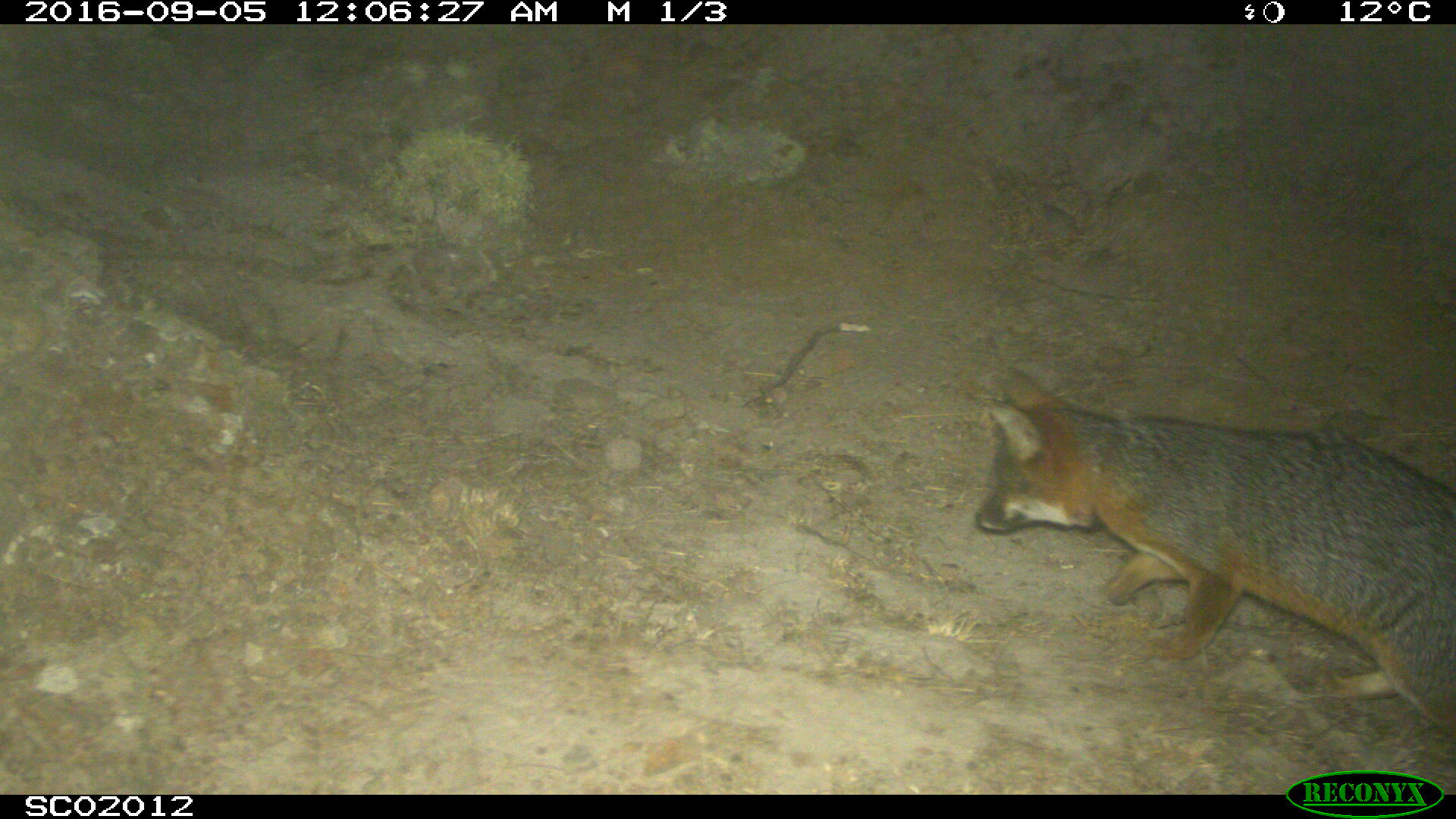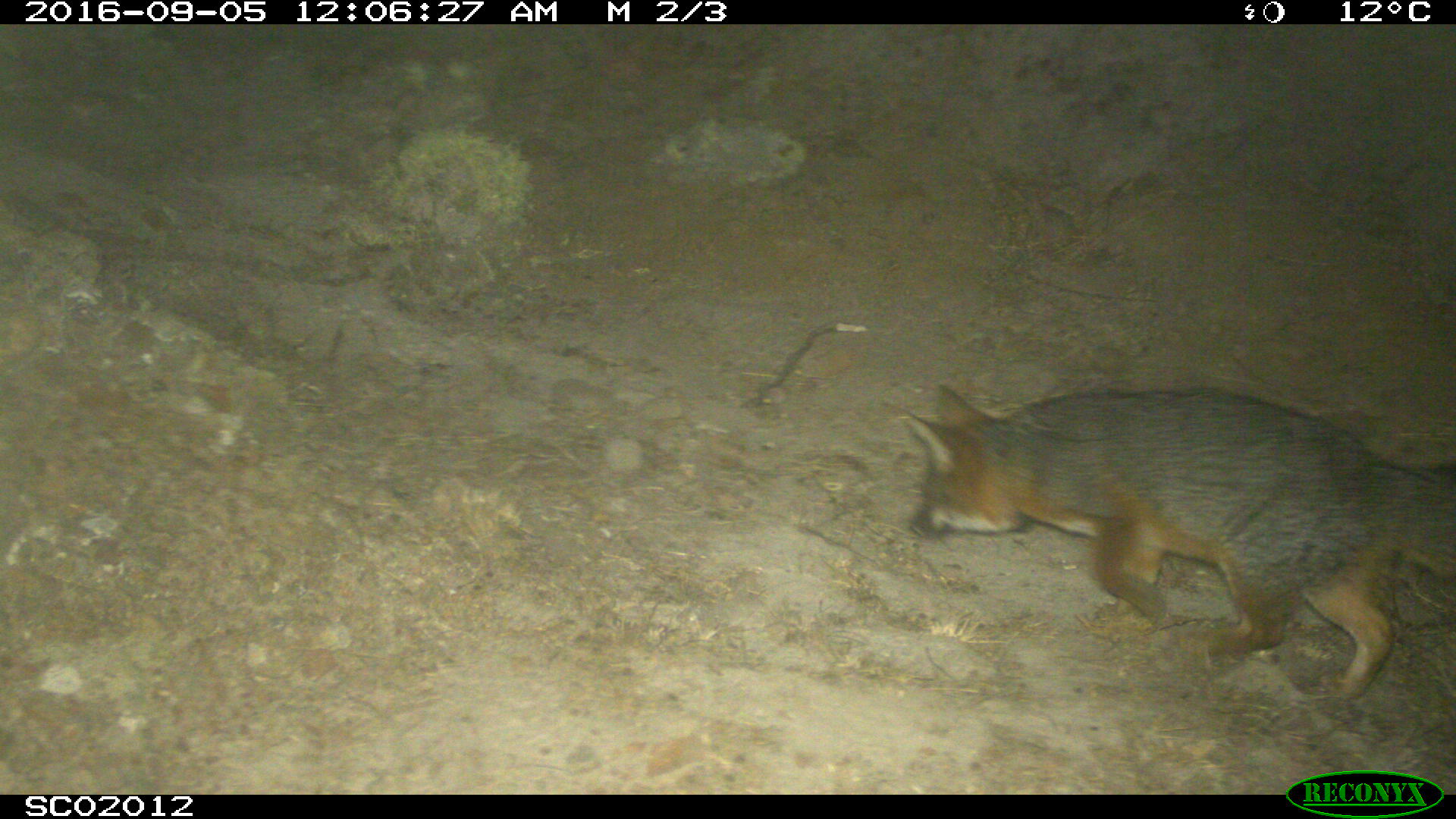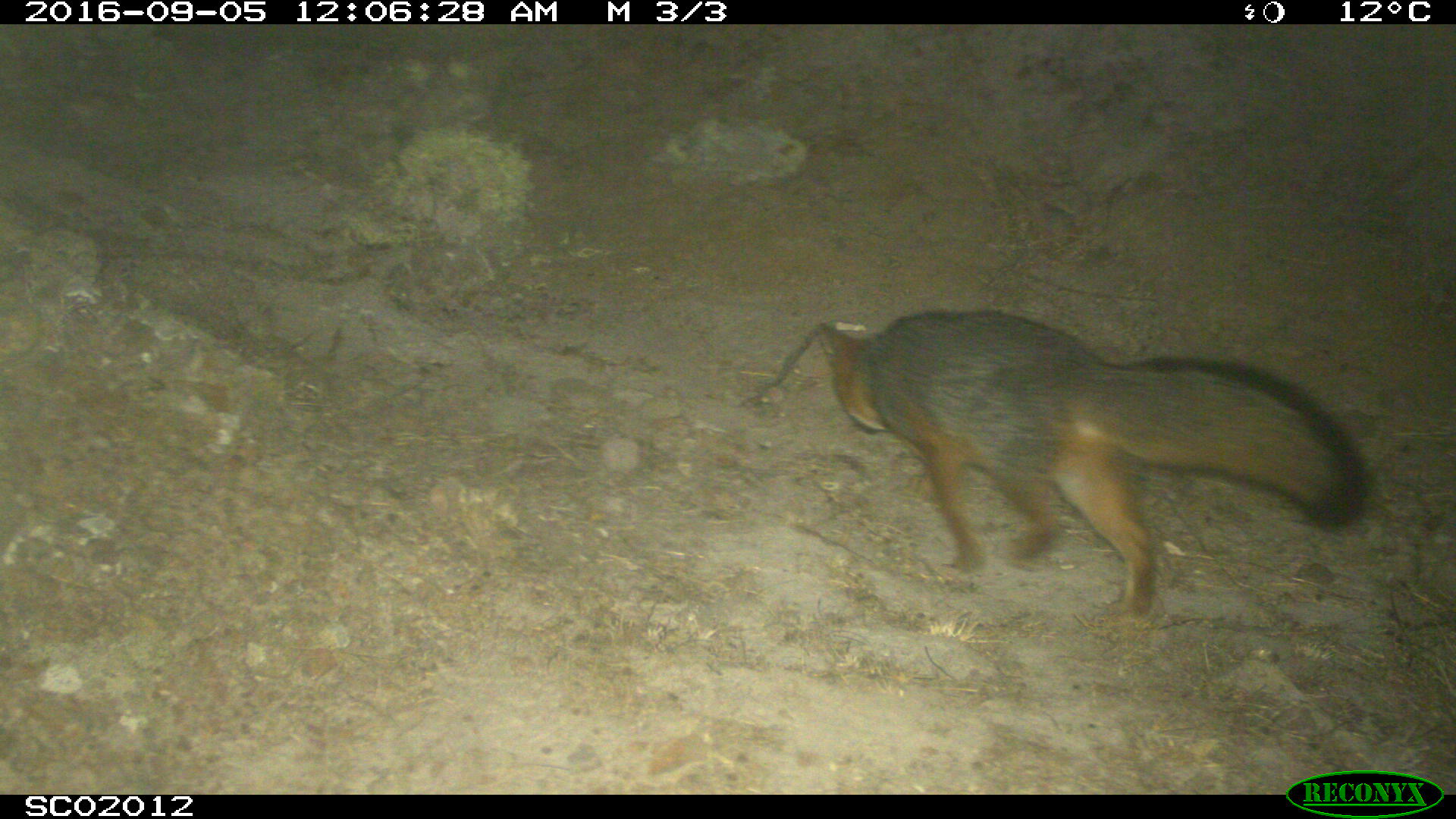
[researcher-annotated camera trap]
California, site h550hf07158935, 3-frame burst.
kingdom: Animalia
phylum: Chordata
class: Mammalia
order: Carnivora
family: Canidae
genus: Urocyon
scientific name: Urocyon littoralis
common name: island fox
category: fox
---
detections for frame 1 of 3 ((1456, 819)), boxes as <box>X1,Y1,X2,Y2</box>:
fox: <box>974,365,1455,765</box>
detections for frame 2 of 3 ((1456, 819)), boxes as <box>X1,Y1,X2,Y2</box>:
fox: <box>906,382,1455,705</box>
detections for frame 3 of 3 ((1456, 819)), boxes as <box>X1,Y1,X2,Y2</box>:
fox: <box>815,308,1369,622</box>